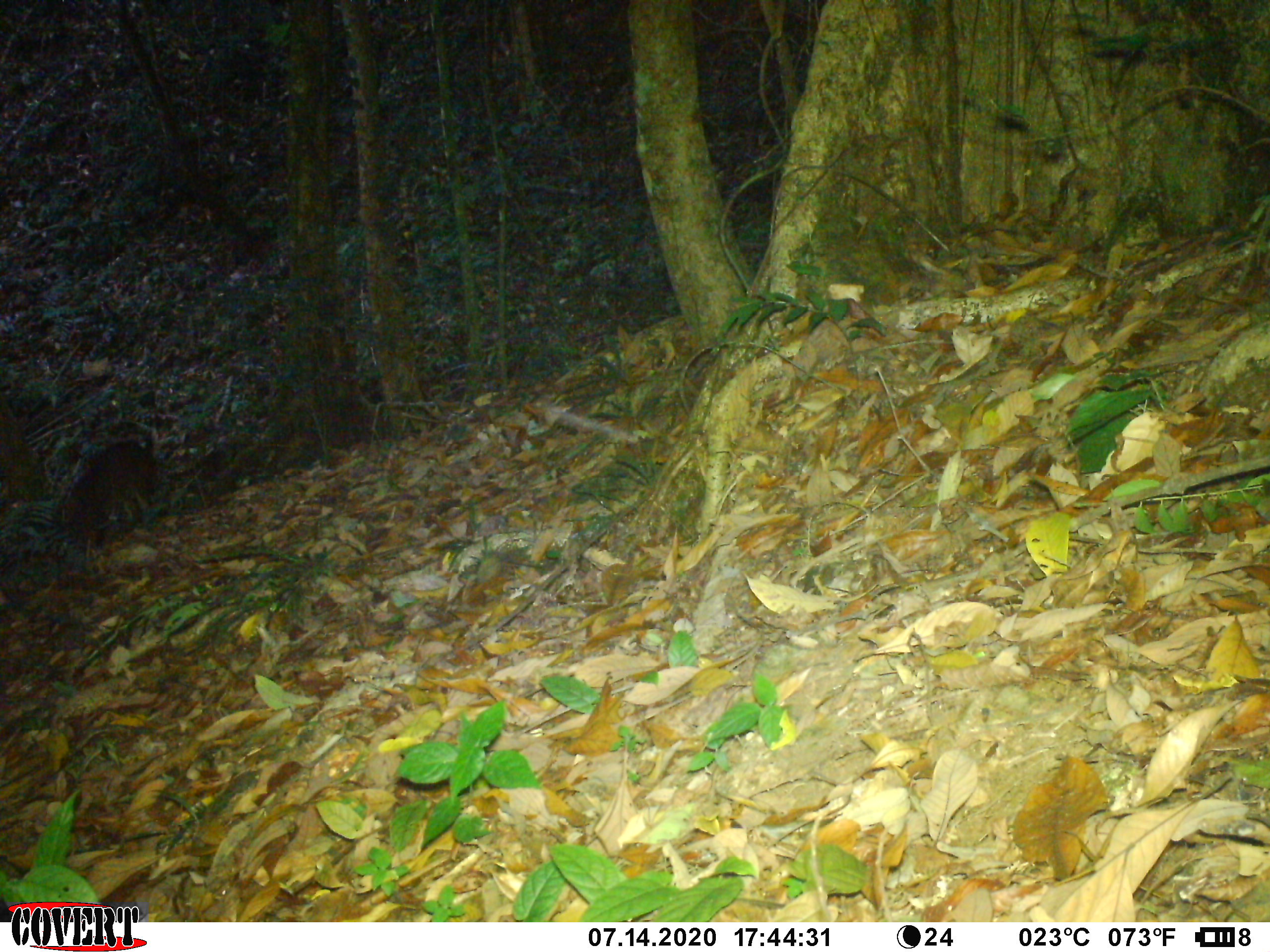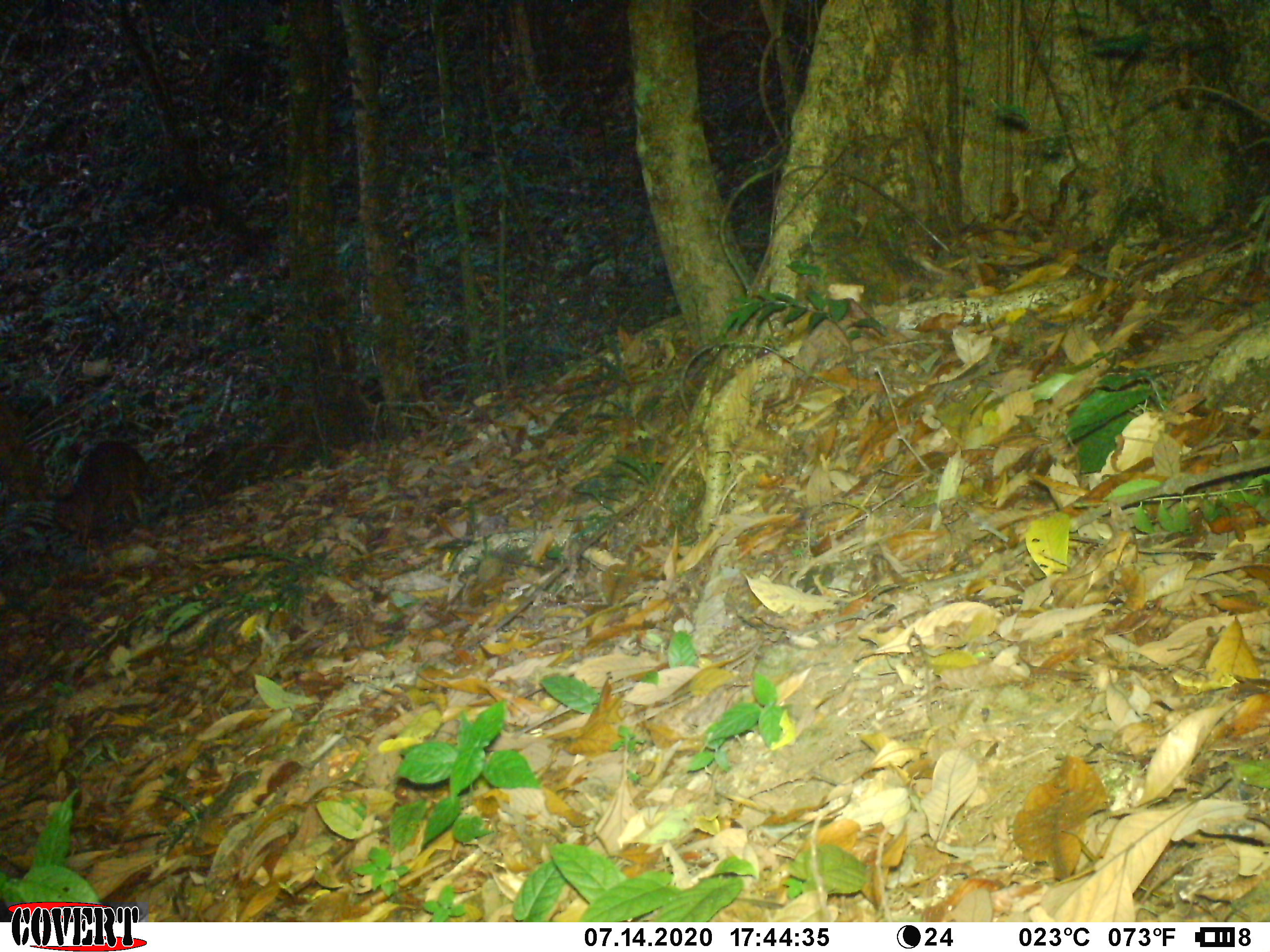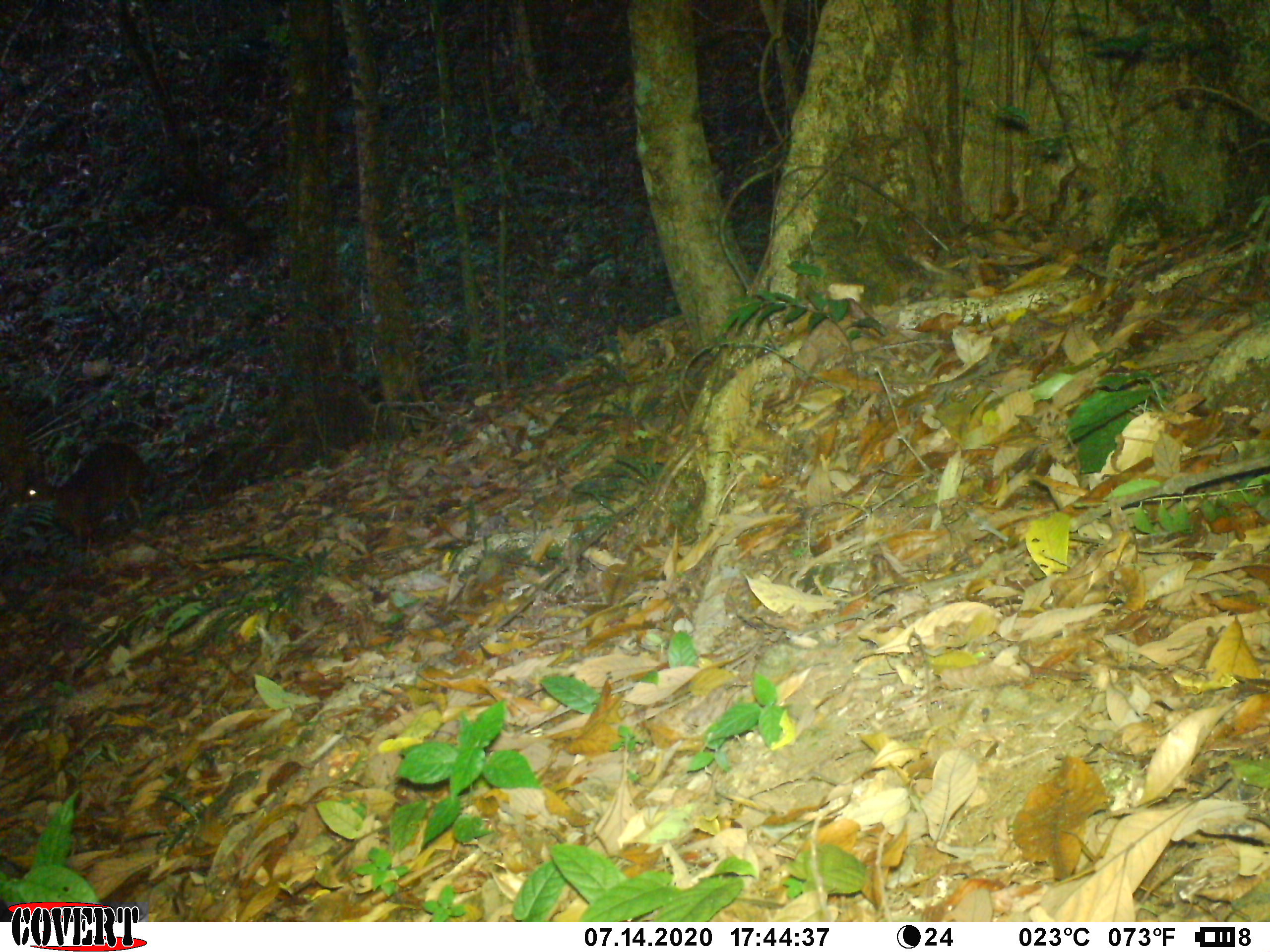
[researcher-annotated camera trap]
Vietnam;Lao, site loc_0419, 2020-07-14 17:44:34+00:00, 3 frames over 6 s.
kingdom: Animalia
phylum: Chordata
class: Mammalia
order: Artiodactyla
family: Cervidae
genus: Muntiacus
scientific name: Muntiacus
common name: muntjacs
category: unidentified muntjac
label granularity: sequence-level